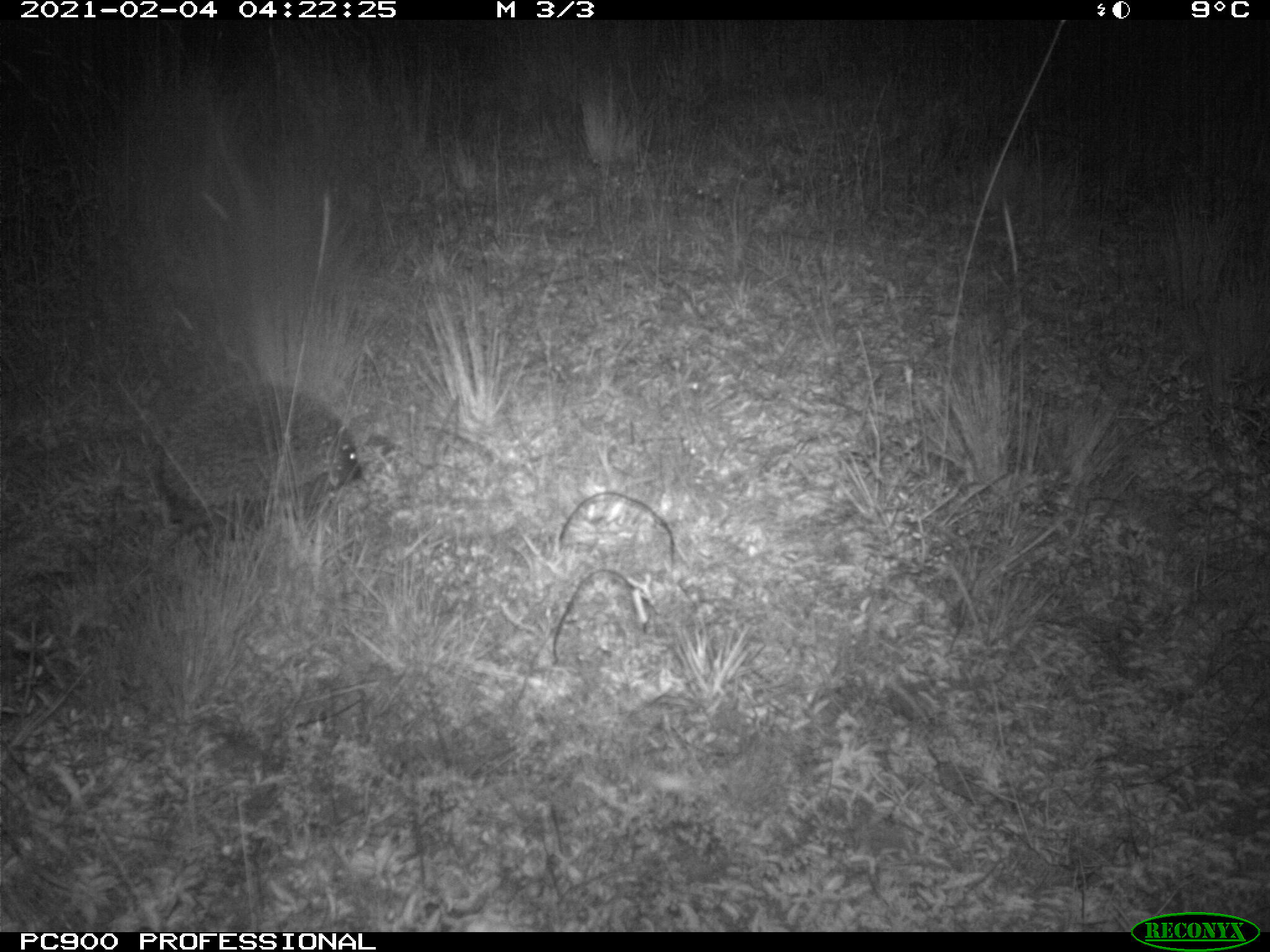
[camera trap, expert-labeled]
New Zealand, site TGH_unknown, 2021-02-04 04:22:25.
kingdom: Animalia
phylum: Chordata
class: Mammalia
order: Eulipotyphla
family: Erinaceidae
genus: Erinaceus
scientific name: Erinaceus europaeus europaeus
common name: european hedgehog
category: hedgehog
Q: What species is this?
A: Hedgehog (european hedgehog) (Erinaceus europaeus europaeus).